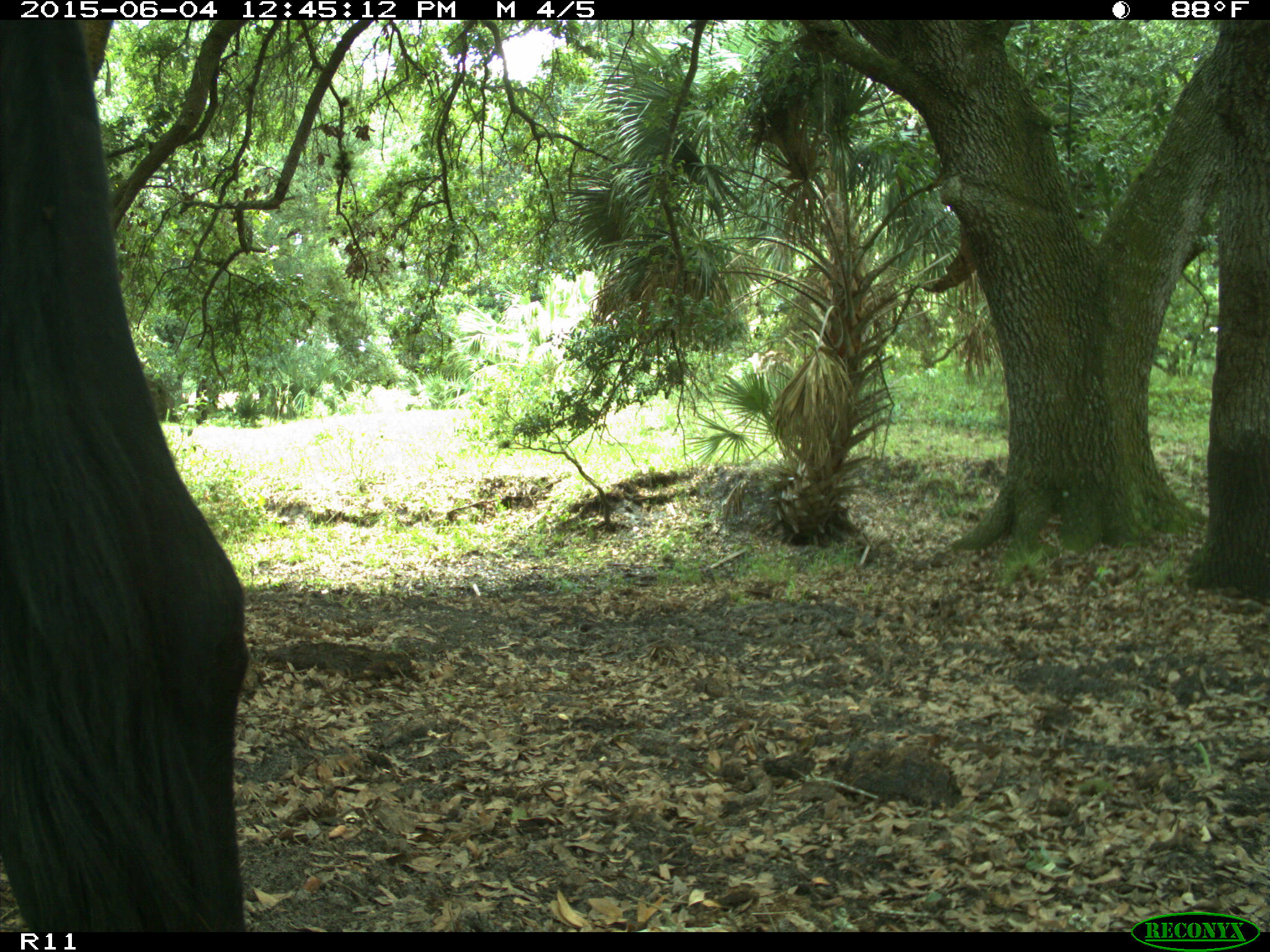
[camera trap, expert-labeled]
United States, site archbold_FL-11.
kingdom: Animalia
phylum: Chordata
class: Mammalia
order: Artiodactyla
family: Bovidae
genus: Bos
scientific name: Bos taurus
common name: domestic cow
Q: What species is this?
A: Bos taurus (domestic cow).